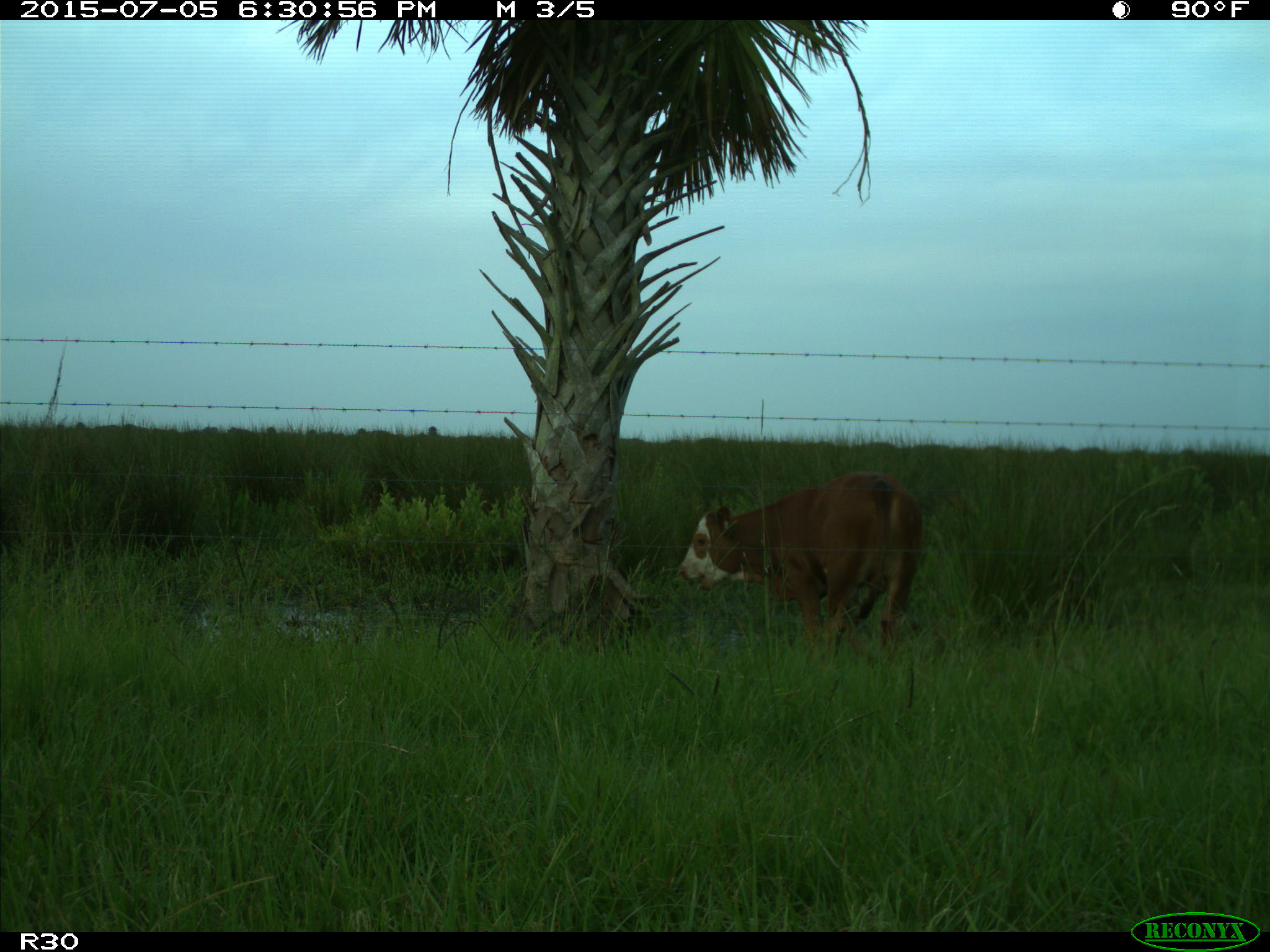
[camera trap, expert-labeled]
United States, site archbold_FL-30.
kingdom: Animalia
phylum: Chordata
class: Mammalia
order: Artiodactyla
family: Bovidae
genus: Bos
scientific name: Bos taurus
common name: domestic cow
Bos taurus (domestic cow).